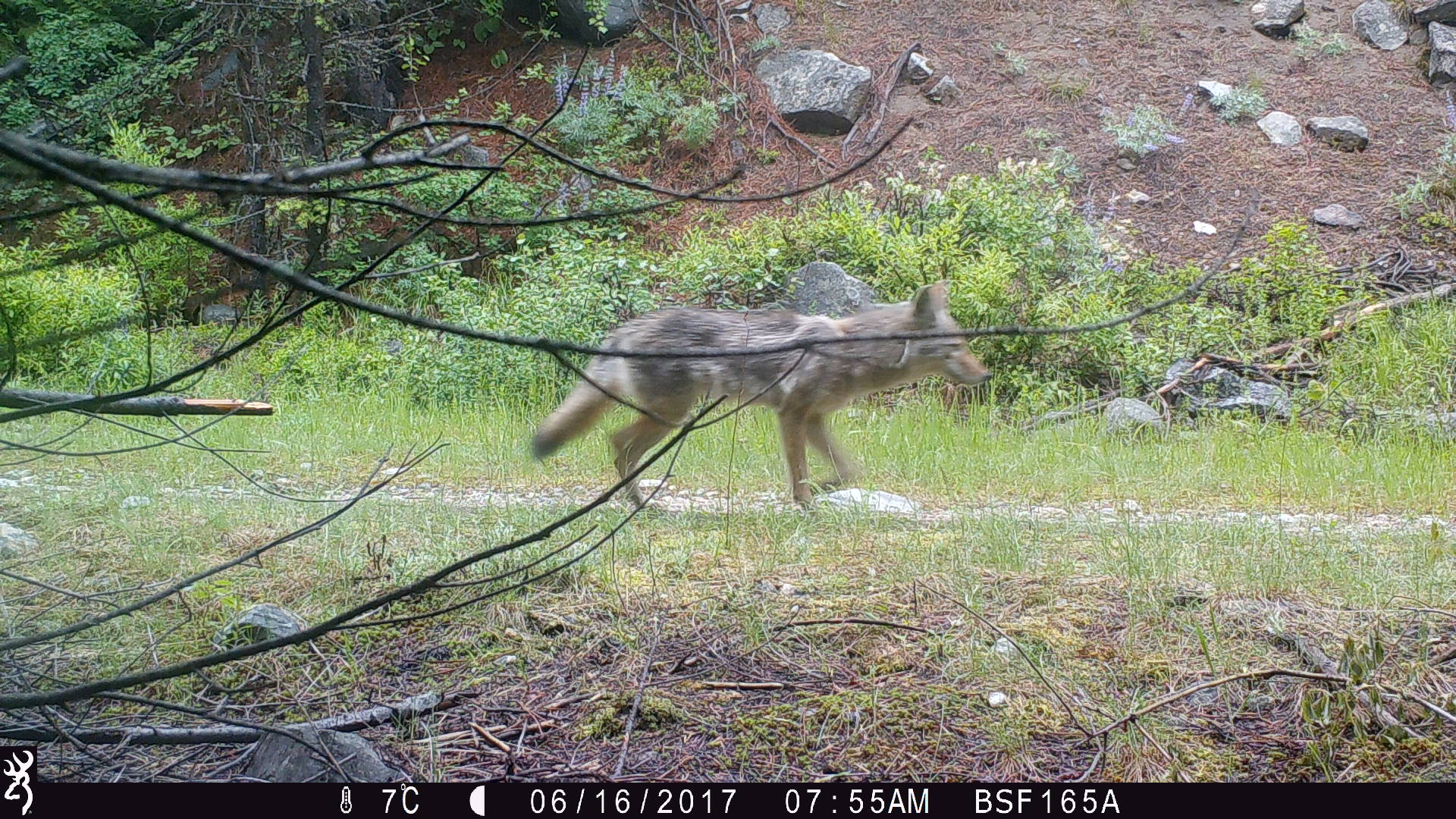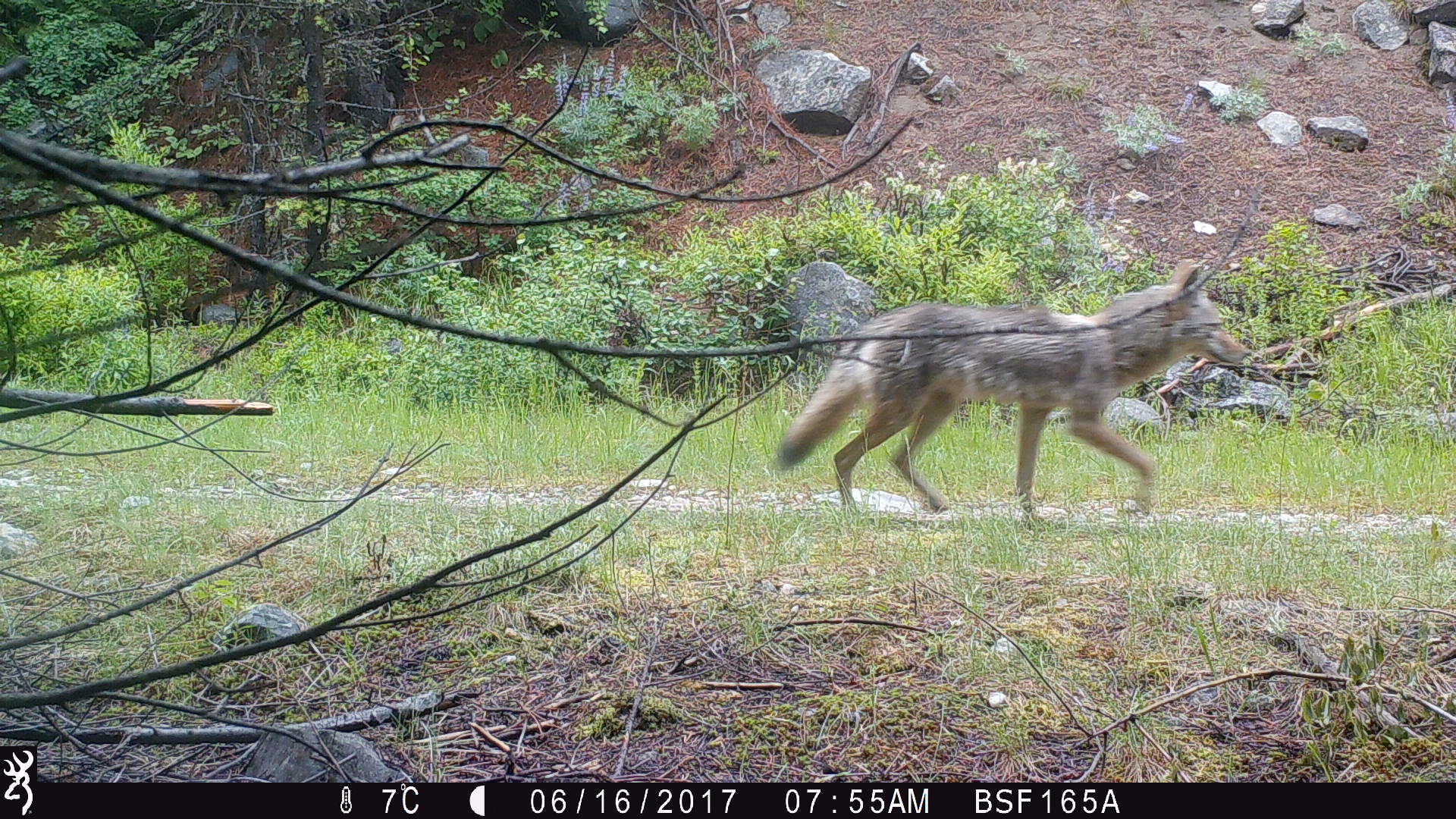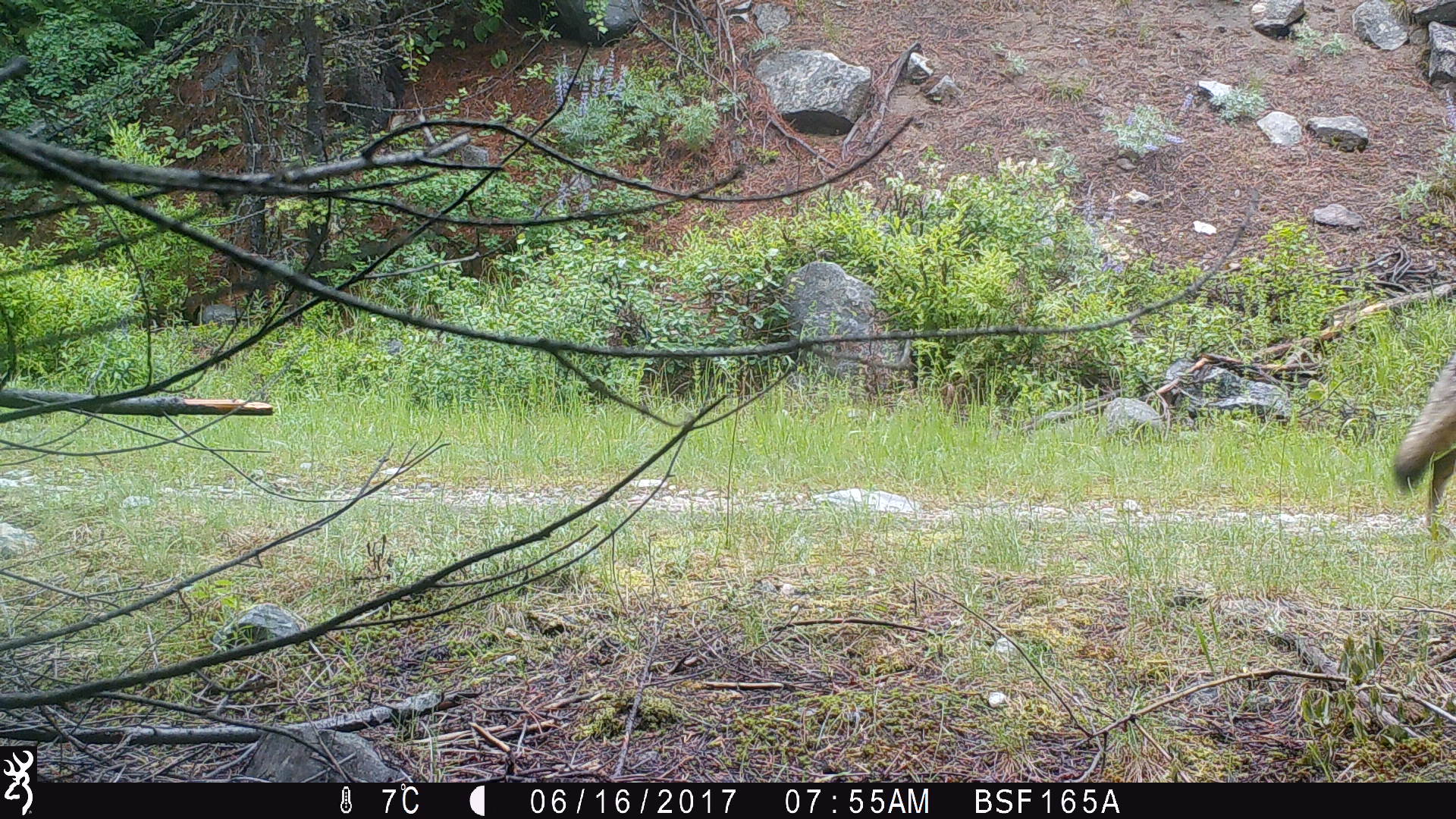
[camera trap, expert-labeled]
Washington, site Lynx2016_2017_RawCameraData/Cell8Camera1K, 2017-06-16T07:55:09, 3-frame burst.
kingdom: Animalia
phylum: Chordata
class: Mammalia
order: Carnivora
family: Canidae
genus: Canis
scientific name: Canis latrans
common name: coyote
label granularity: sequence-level